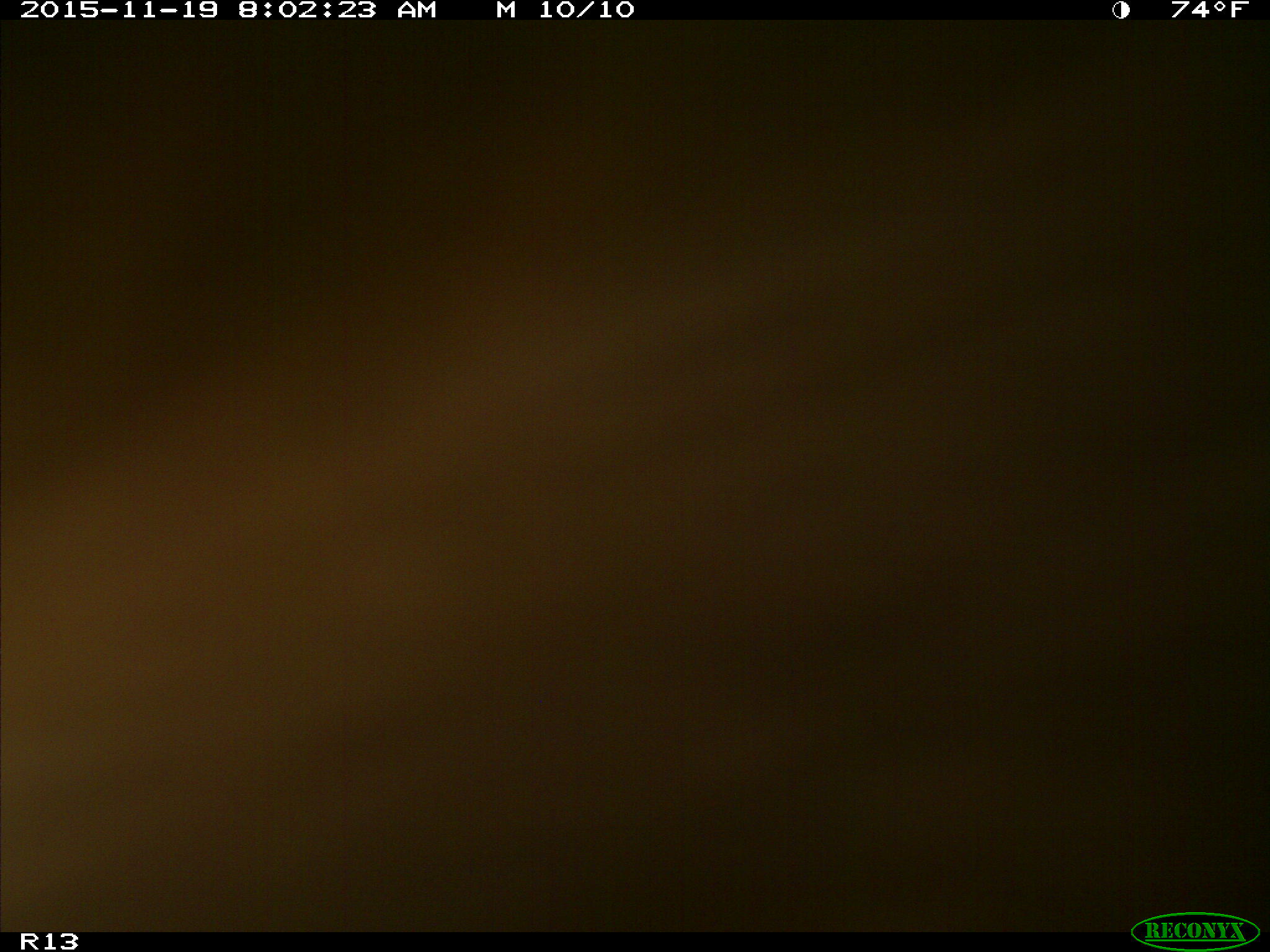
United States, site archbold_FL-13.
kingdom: Animalia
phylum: Chordata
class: Mammalia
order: Artiodactyla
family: Bovidae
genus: Bos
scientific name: Bos taurus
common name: domestic cow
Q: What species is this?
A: Bos taurus (domestic cow).